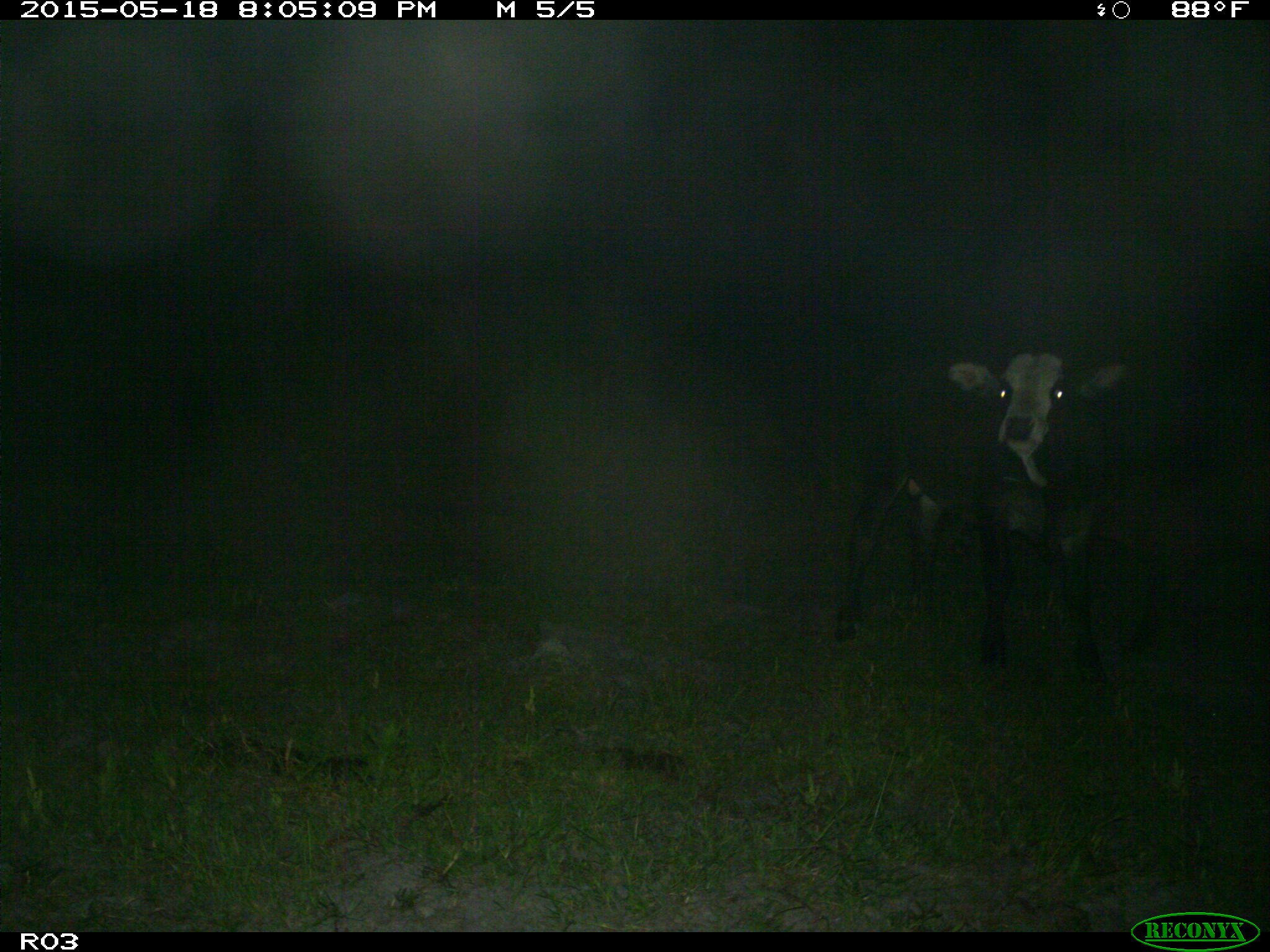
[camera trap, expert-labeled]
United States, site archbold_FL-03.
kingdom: Animalia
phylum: Chordata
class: Mammalia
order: Artiodactyla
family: Bovidae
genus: Bos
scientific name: Bos taurus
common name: domestic cow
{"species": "Bos taurus (domestic cow)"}